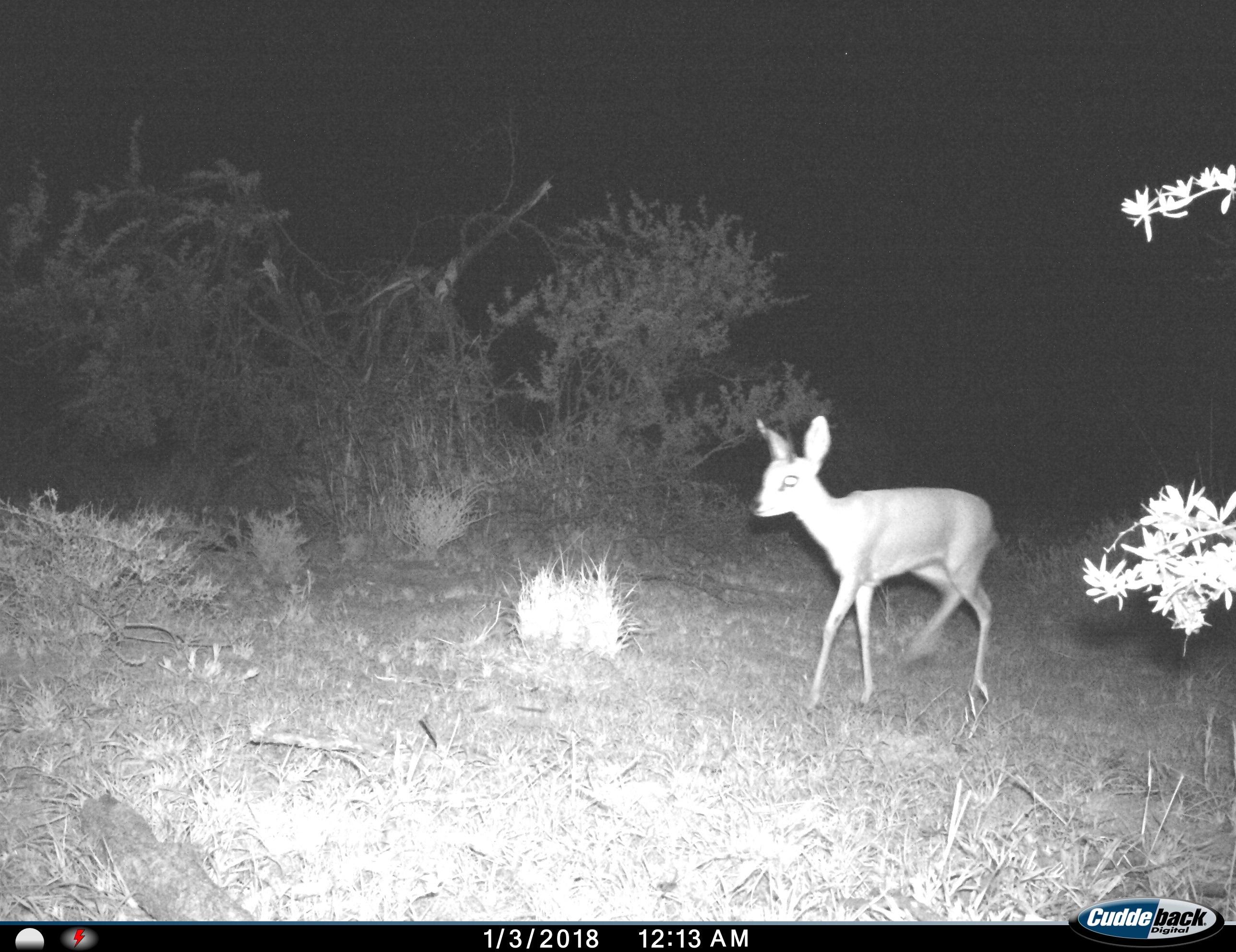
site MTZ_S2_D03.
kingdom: Animalia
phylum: Chordata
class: Mammalia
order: Artiodactyla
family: Bovidae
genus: Sylvicapra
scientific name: Sylvicapra grimmia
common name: common duiker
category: duikercommongrey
Duikercommongrey (common duiker) (Sylvicapra grimmia), count 1. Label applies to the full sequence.